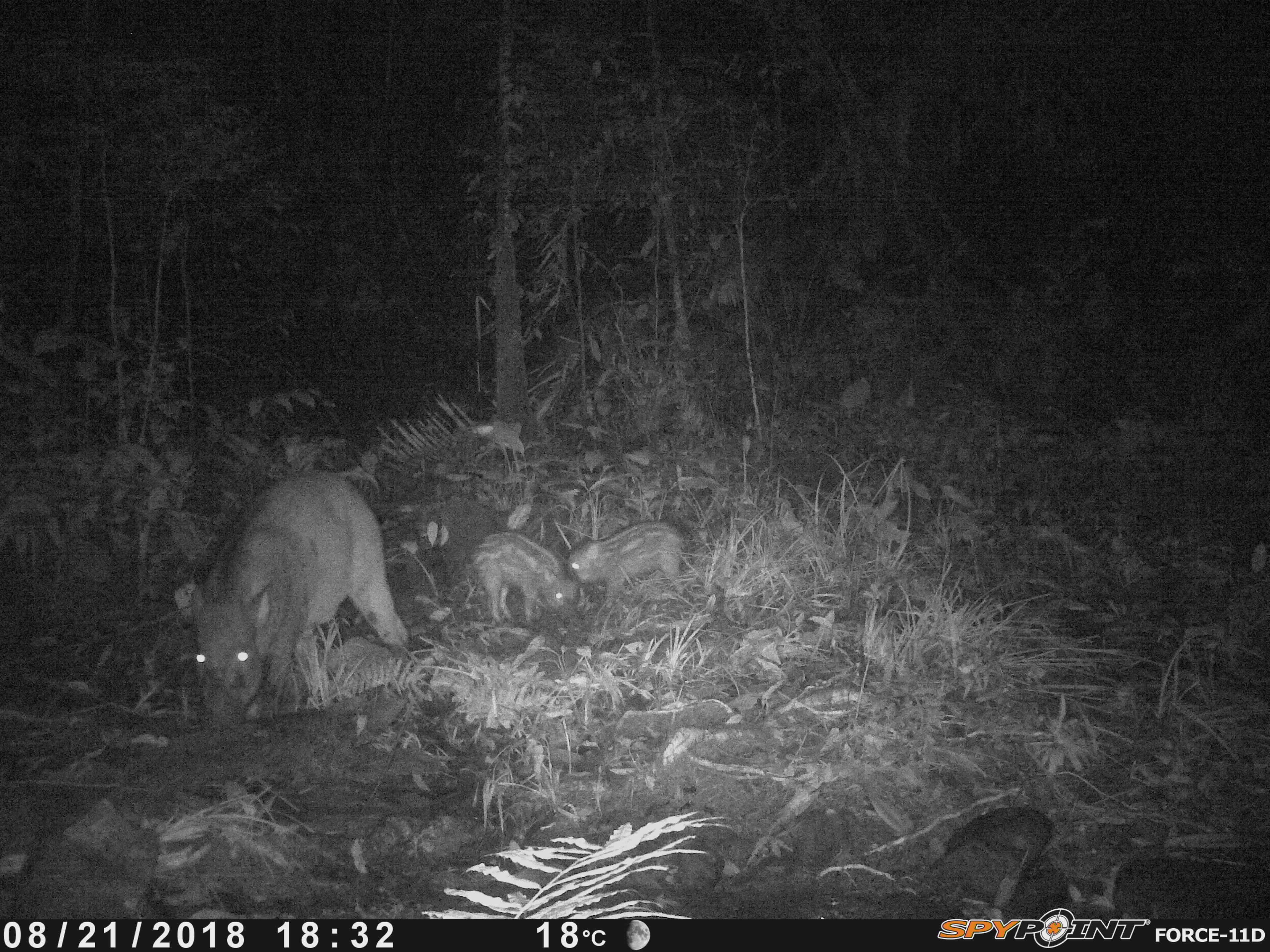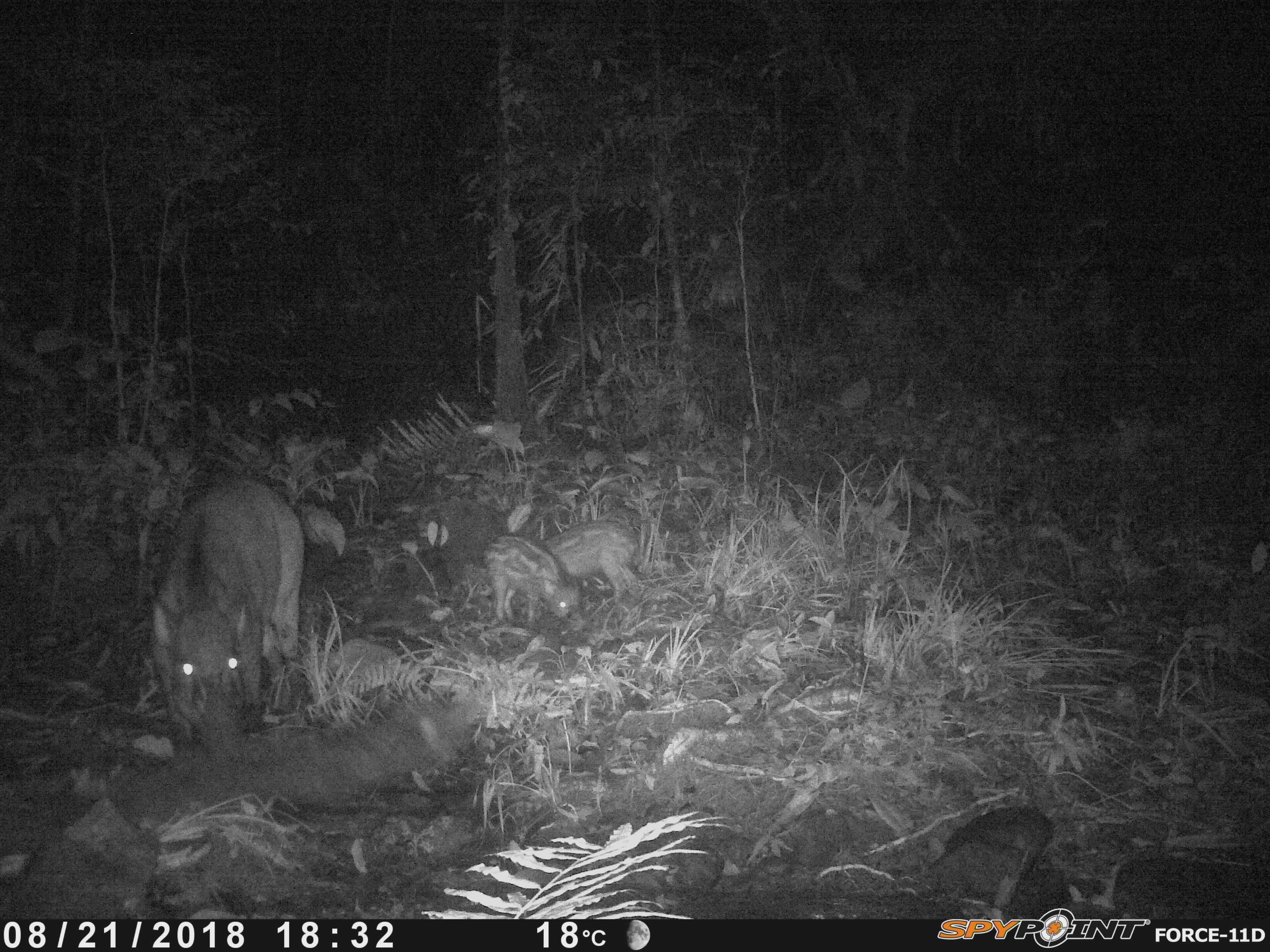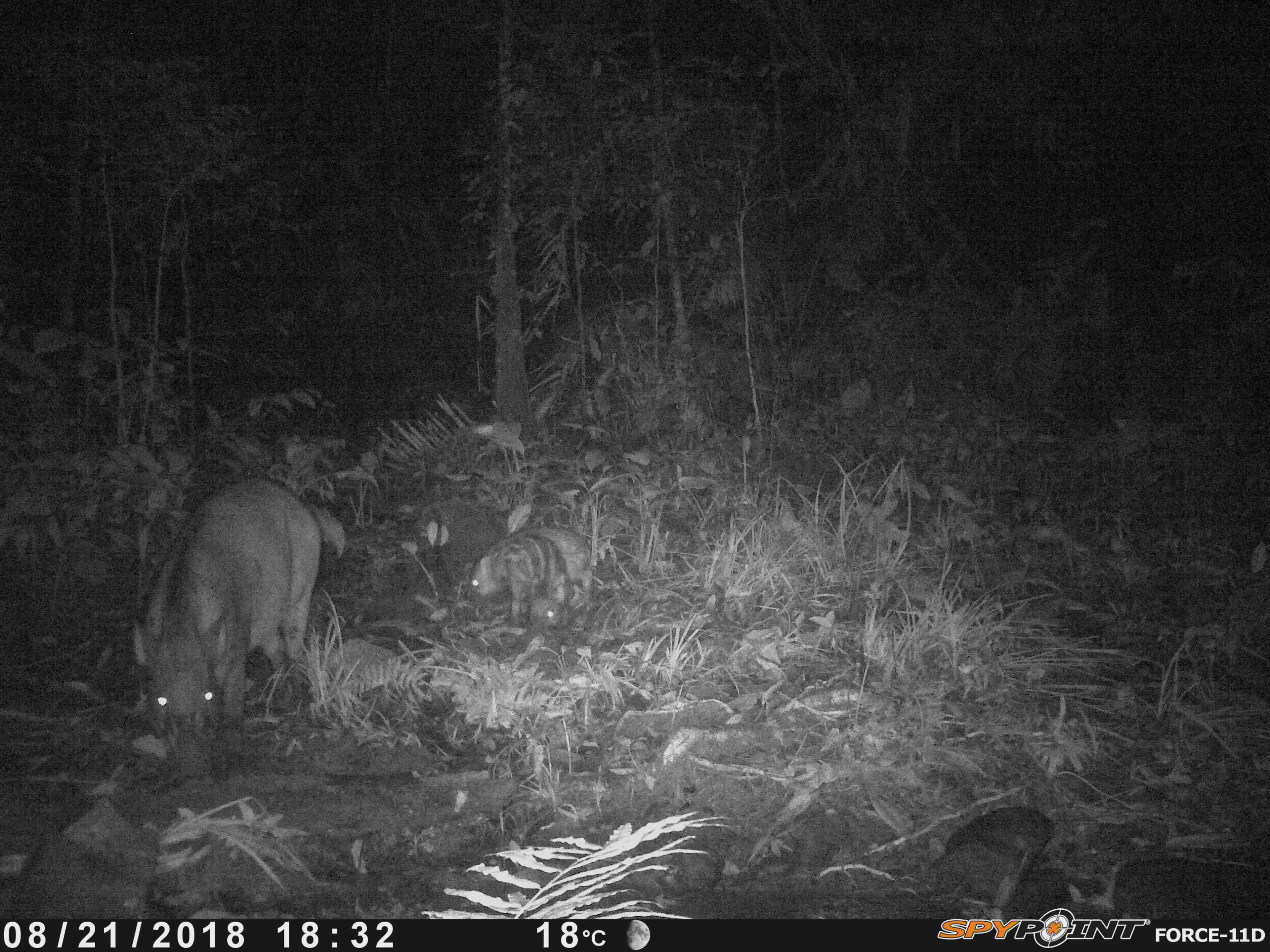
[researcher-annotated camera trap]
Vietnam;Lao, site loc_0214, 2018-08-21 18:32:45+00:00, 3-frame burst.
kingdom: Animalia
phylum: Chordata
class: Mammalia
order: Artiodactyla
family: Suidae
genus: Sus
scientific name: Sus scrofa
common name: eurasian wild pig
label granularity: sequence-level